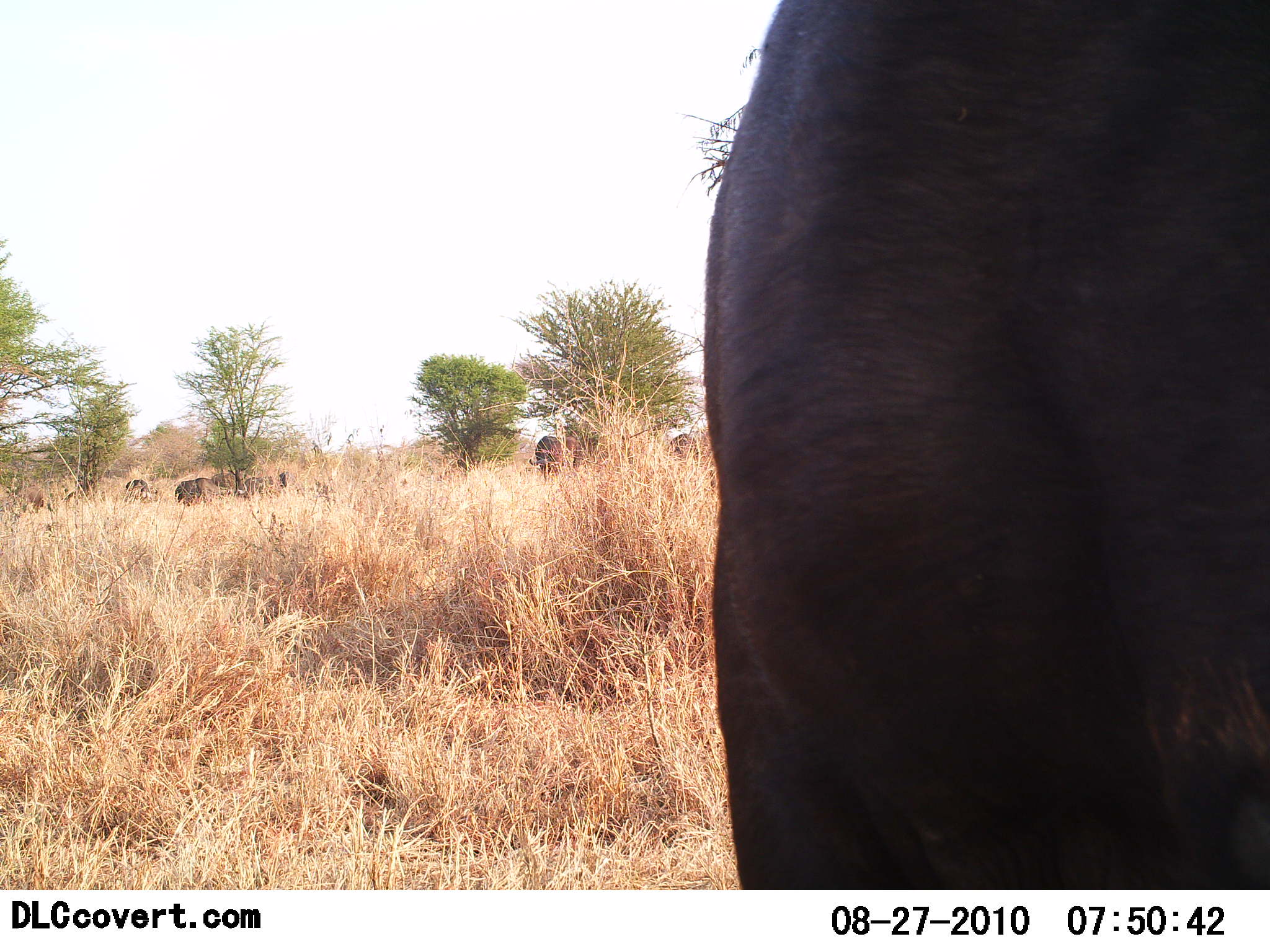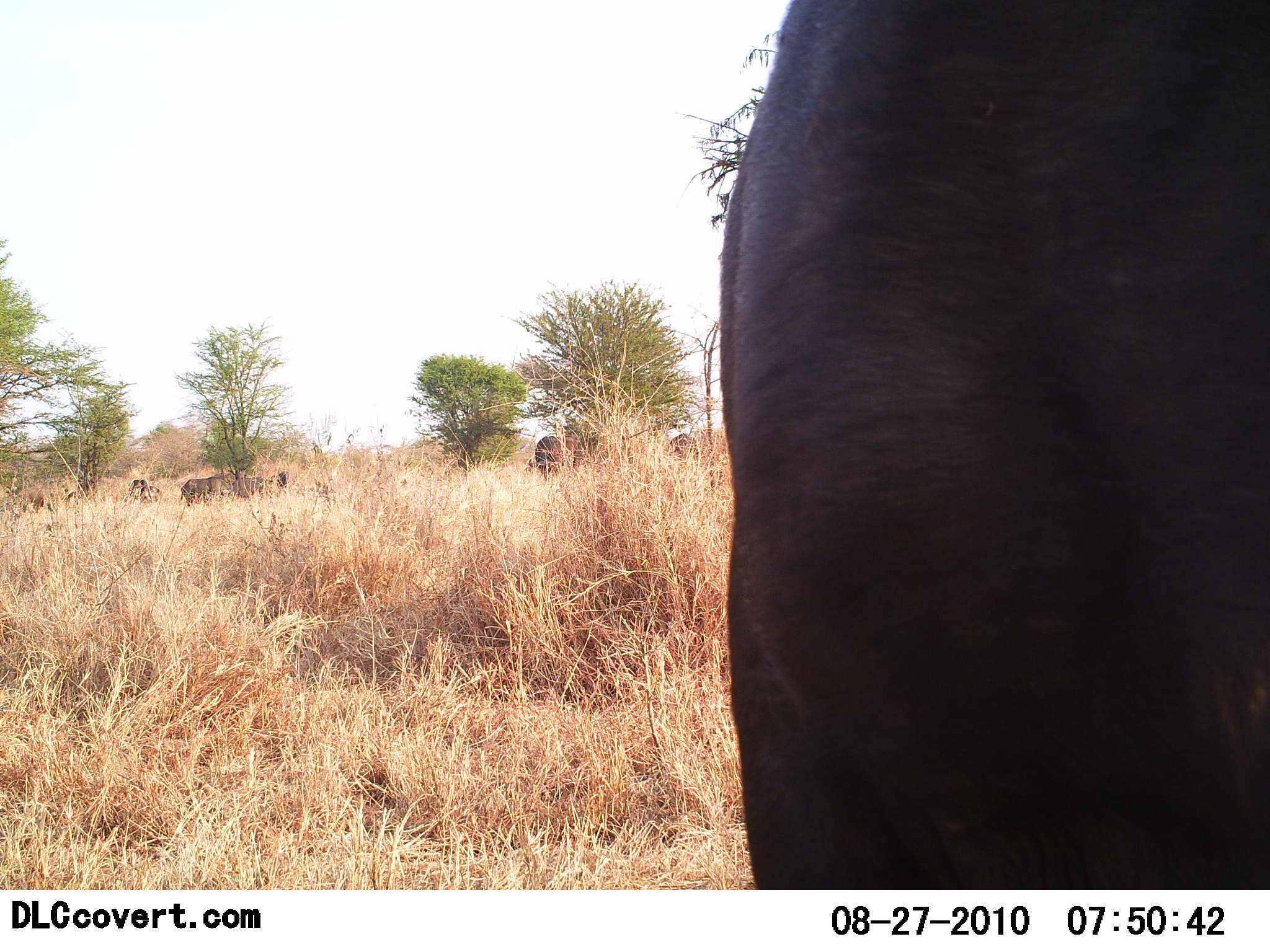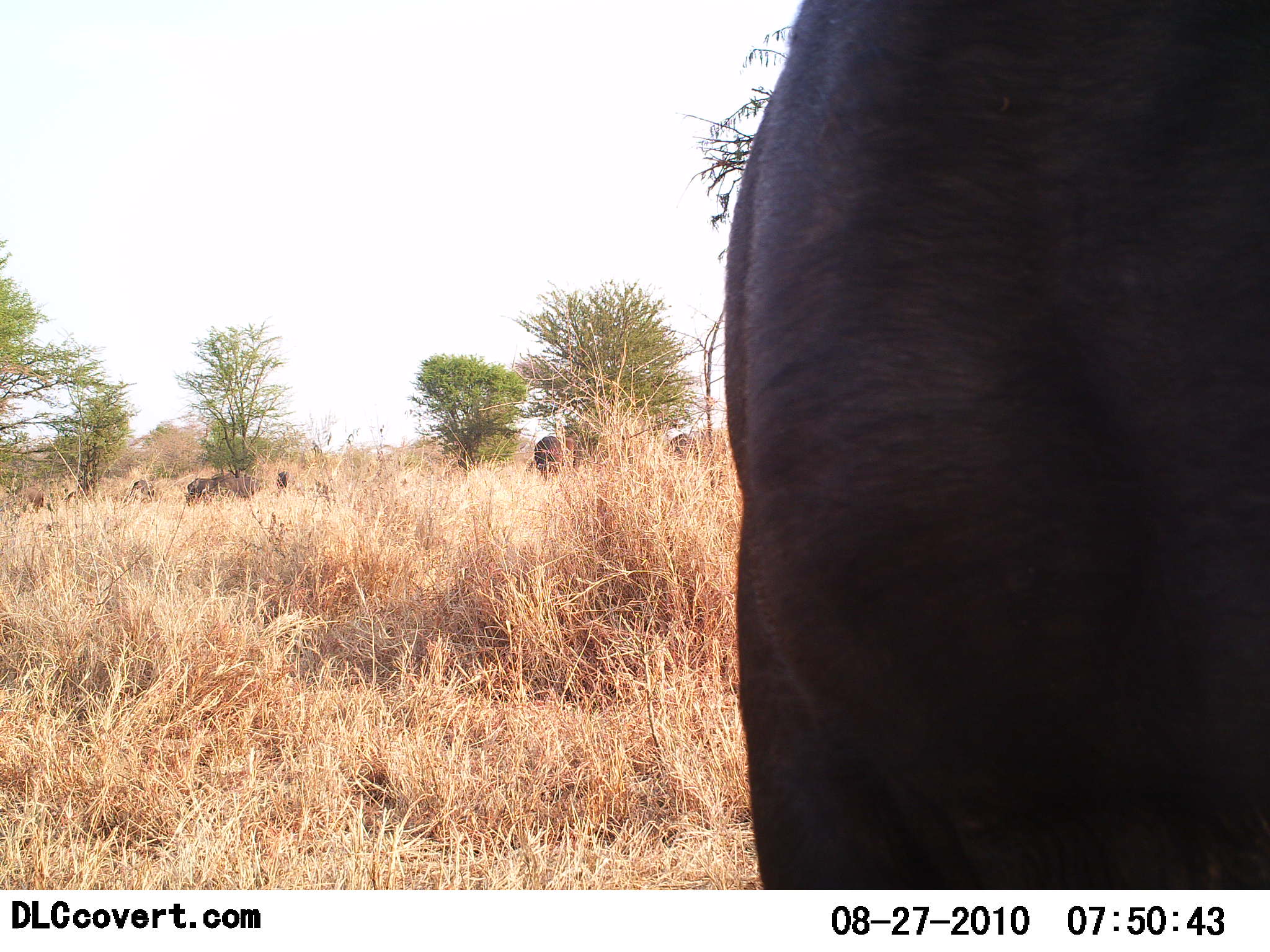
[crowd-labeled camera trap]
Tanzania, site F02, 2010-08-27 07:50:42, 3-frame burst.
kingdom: Animalia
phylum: Chordata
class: Mammalia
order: Artiodactyla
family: Bovidae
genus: Syncerus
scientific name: Syncerus caffer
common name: cape buffalo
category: buffalo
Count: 6.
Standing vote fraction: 67%.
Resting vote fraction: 0%.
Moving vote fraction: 33%.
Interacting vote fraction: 0%.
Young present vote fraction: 0%.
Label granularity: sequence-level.